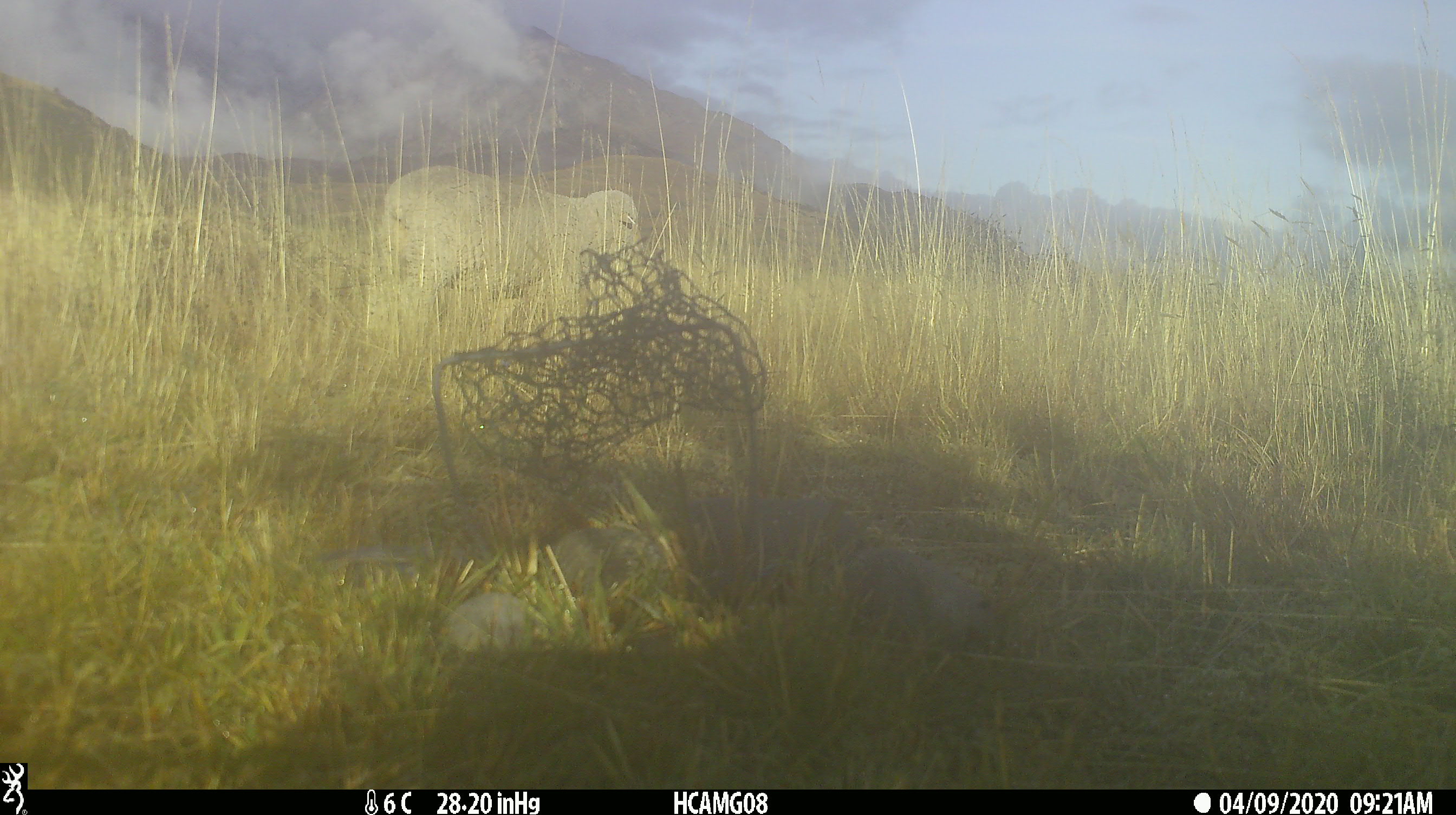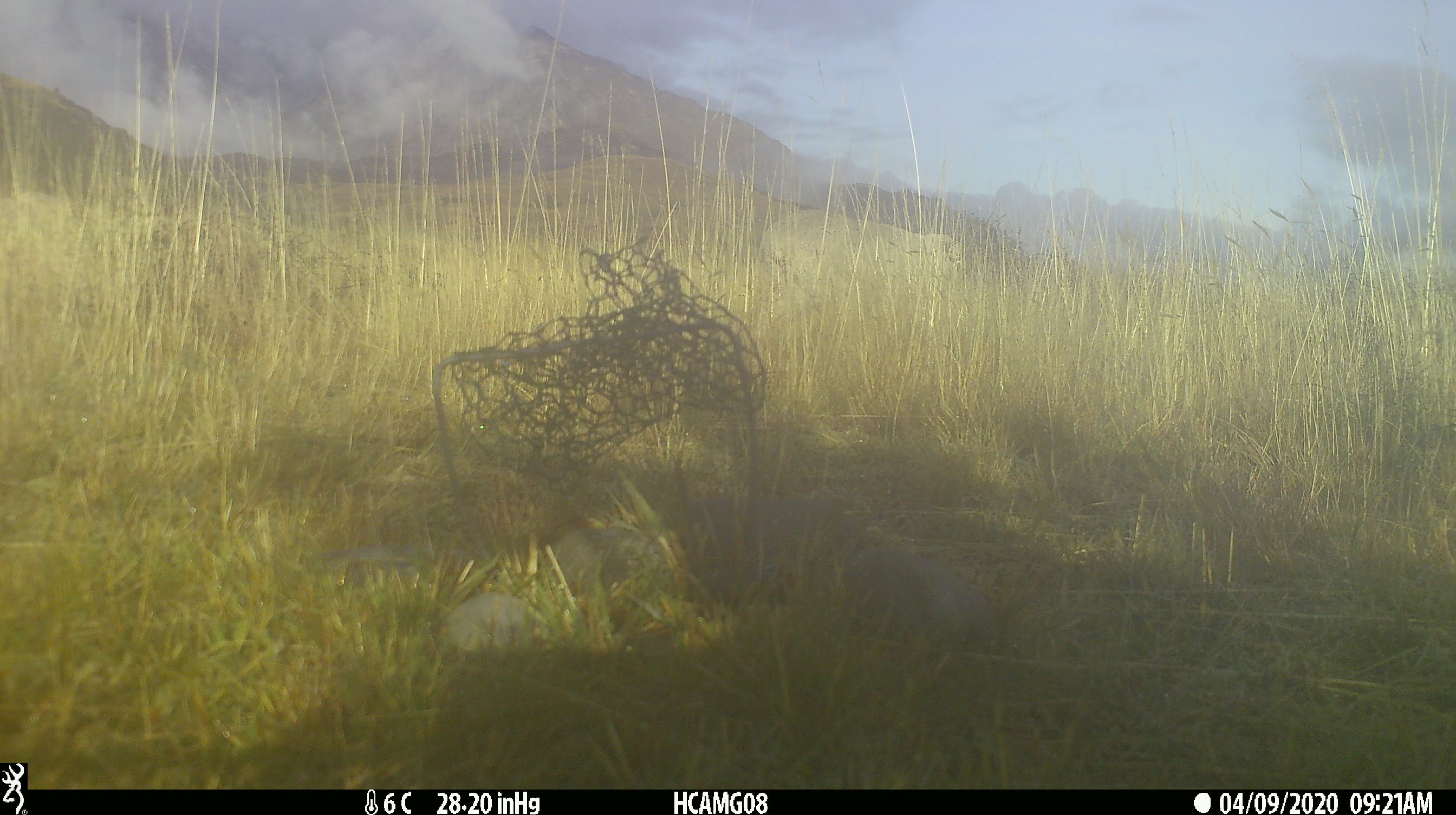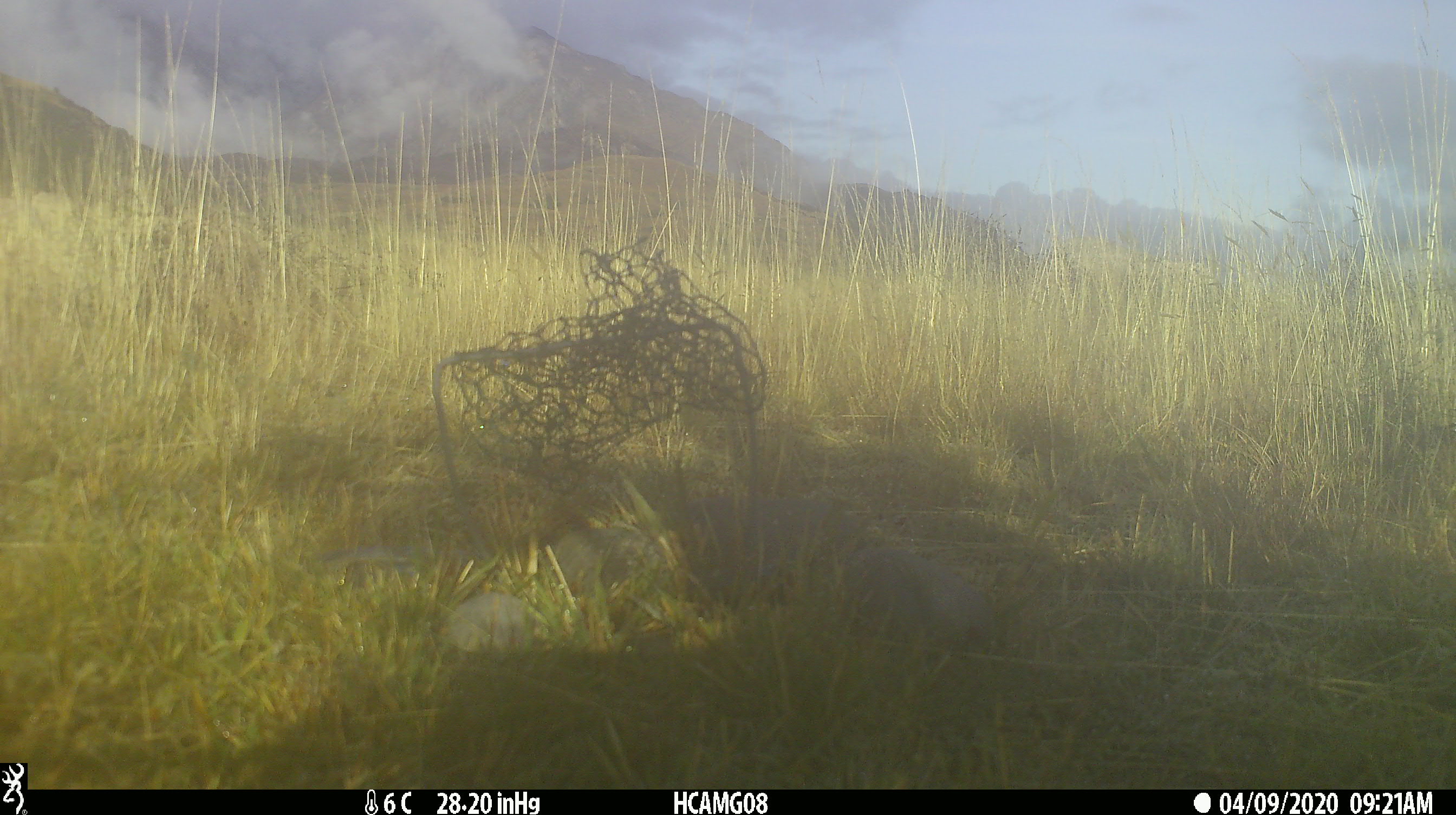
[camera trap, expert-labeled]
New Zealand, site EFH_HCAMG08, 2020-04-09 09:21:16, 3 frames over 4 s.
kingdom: Animalia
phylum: Chordata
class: Mammalia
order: Artiodactyla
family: Bovidae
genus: Ovis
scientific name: Ovis aries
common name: domestic sheep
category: sheep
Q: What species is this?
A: Sheep (domestic sheep) (Ovis aries).